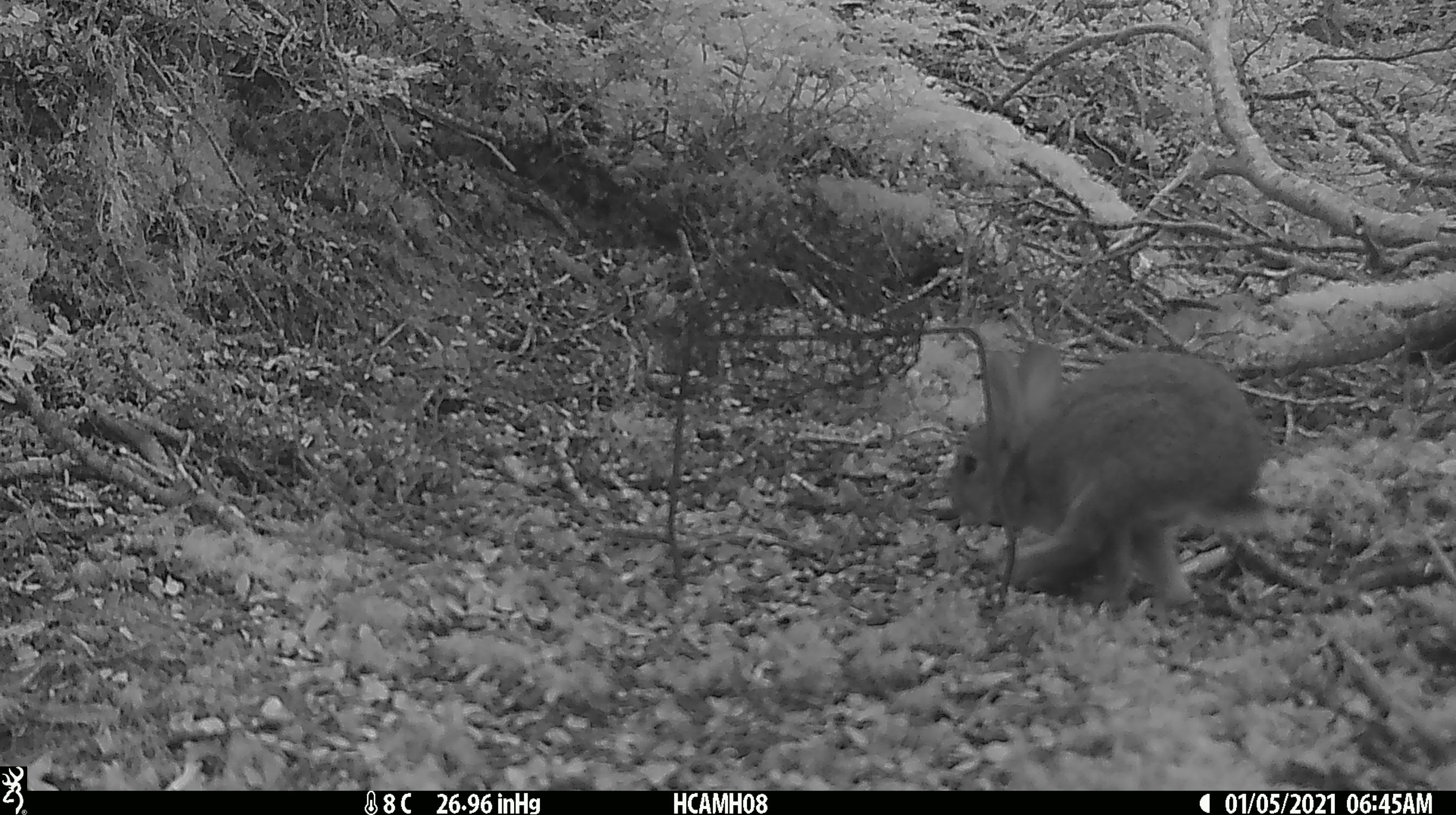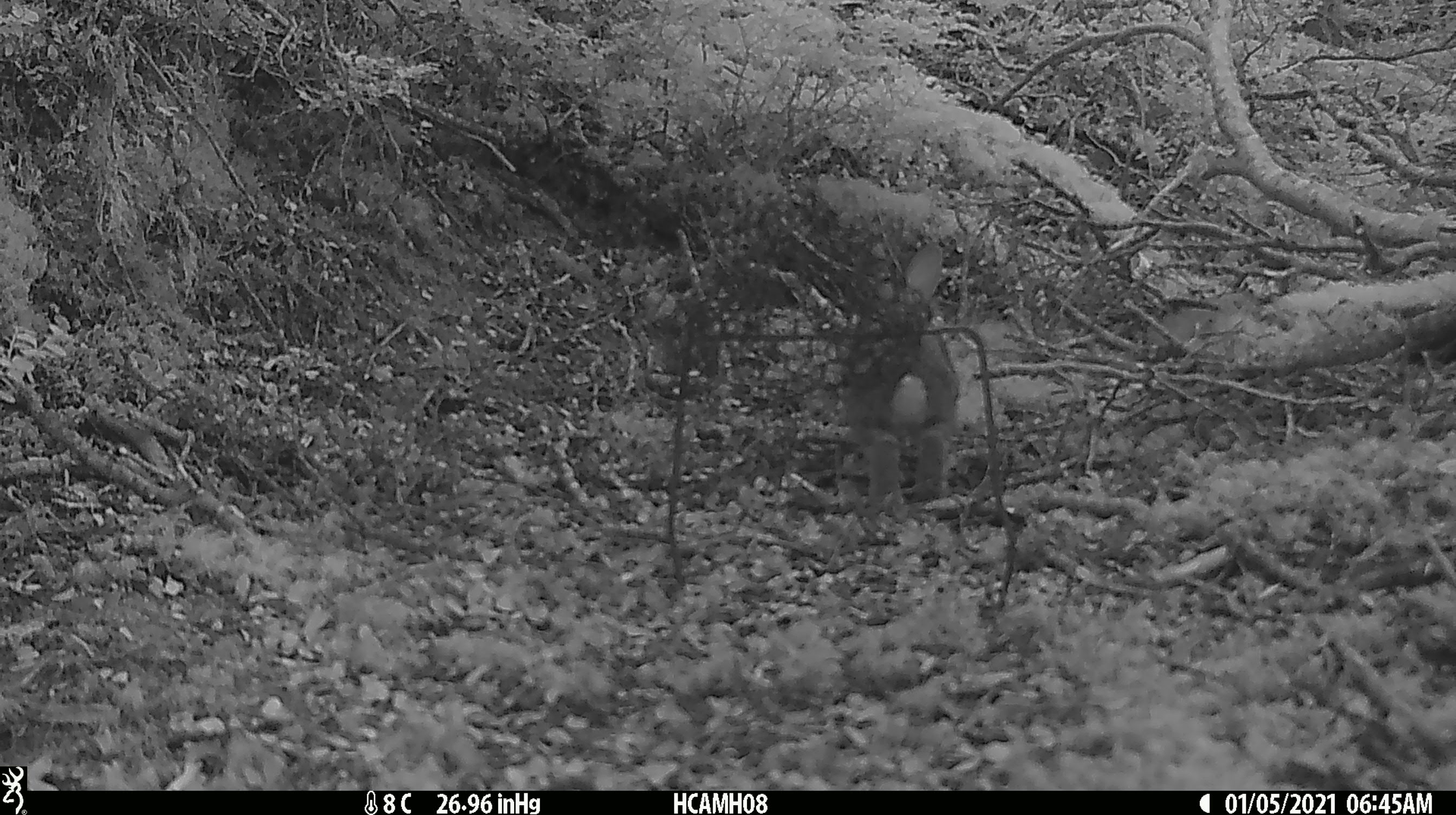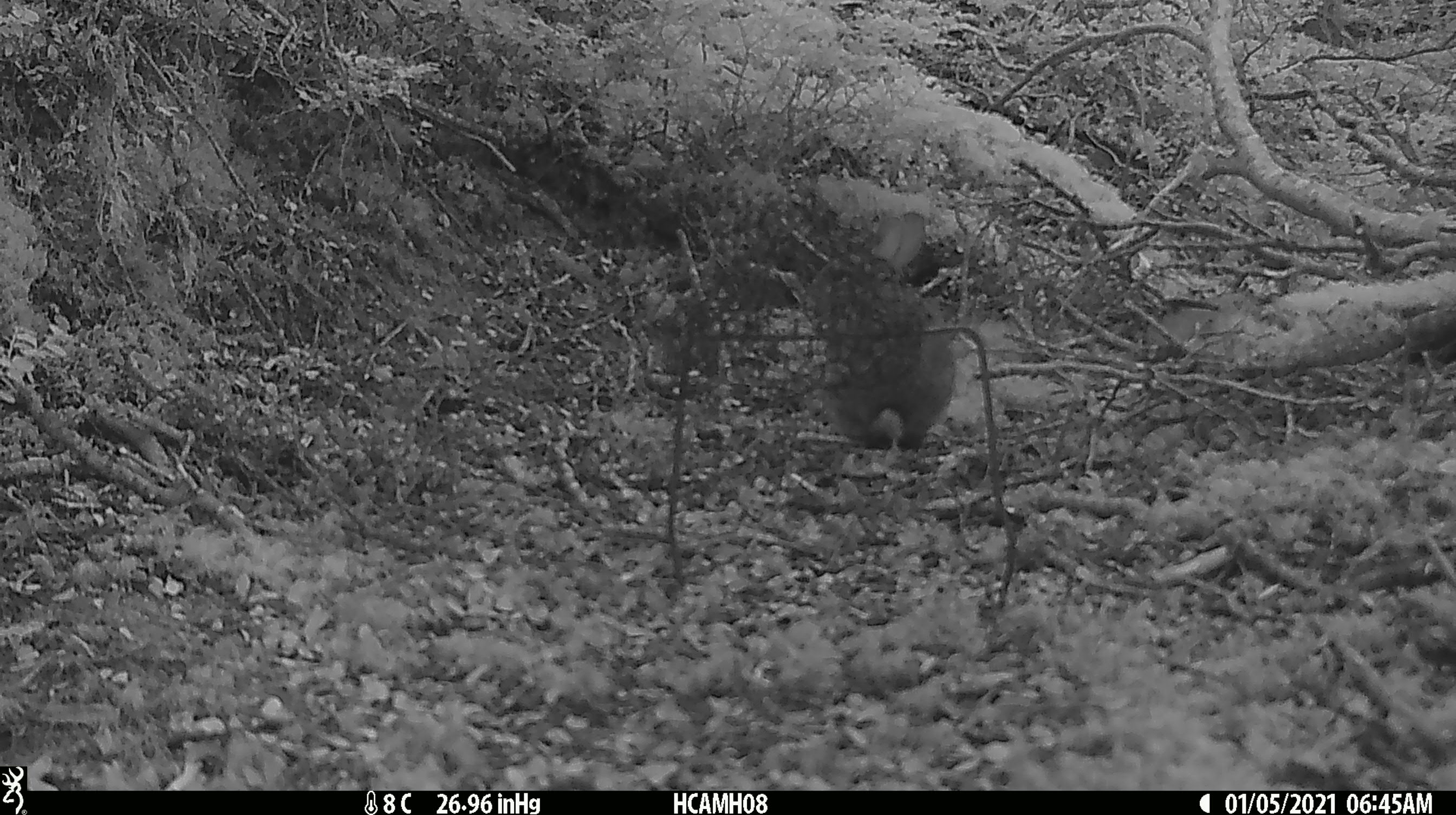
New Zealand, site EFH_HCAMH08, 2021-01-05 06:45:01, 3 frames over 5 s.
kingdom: Animalia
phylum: Chordata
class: Mammalia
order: Lagomorpha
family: Leporidae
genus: Oryctolagus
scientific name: Oryctolagus cuniculus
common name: european rabbit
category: rabbit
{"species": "rabbit (european rabbit) (Oryctolagus cuniculus)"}